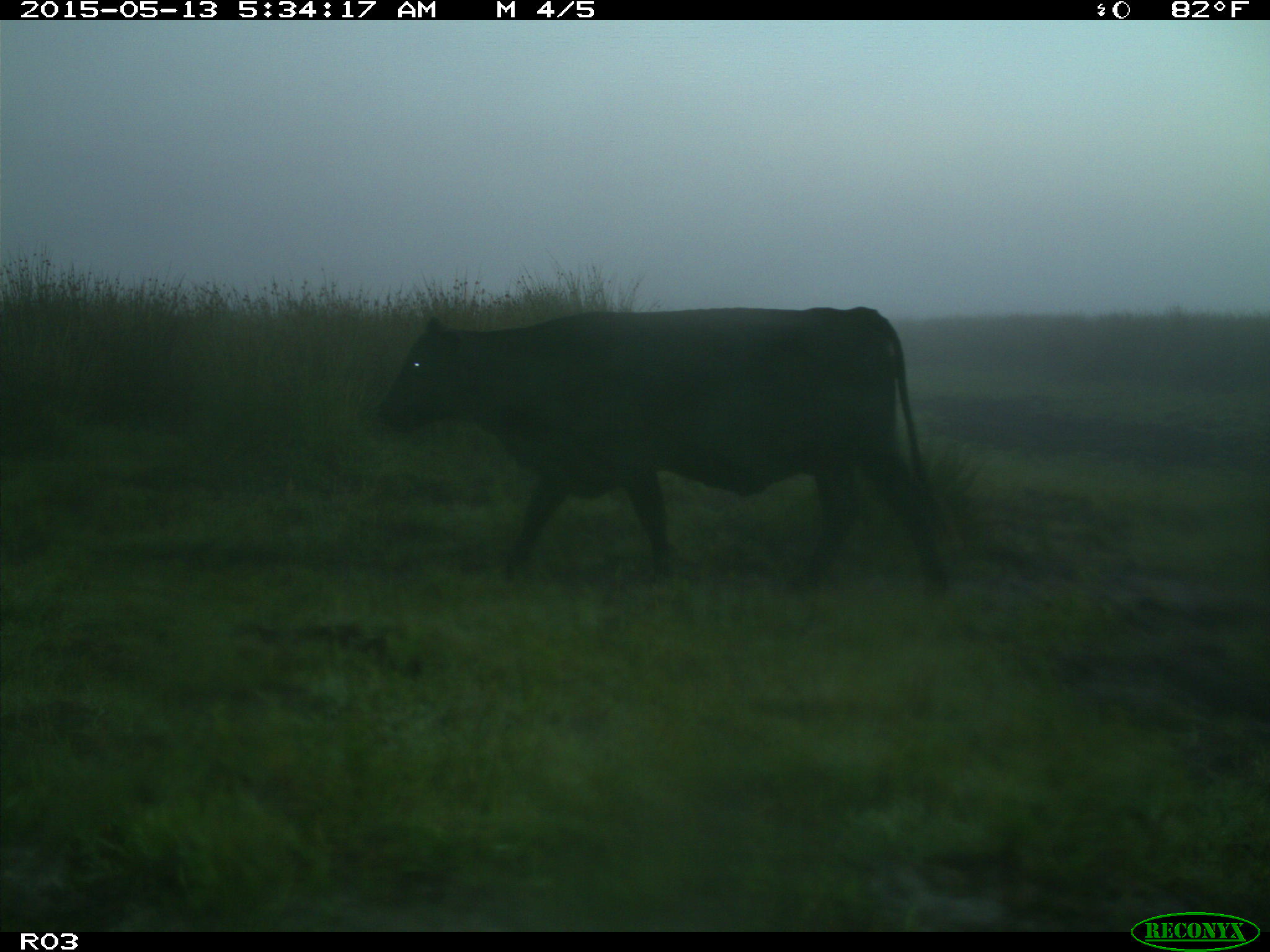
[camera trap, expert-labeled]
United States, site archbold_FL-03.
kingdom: Animalia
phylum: Chordata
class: Mammalia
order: Artiodactyla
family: Bovidae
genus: Bos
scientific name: Bos taurus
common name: domestic cow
Bos taurus (domestic cow).